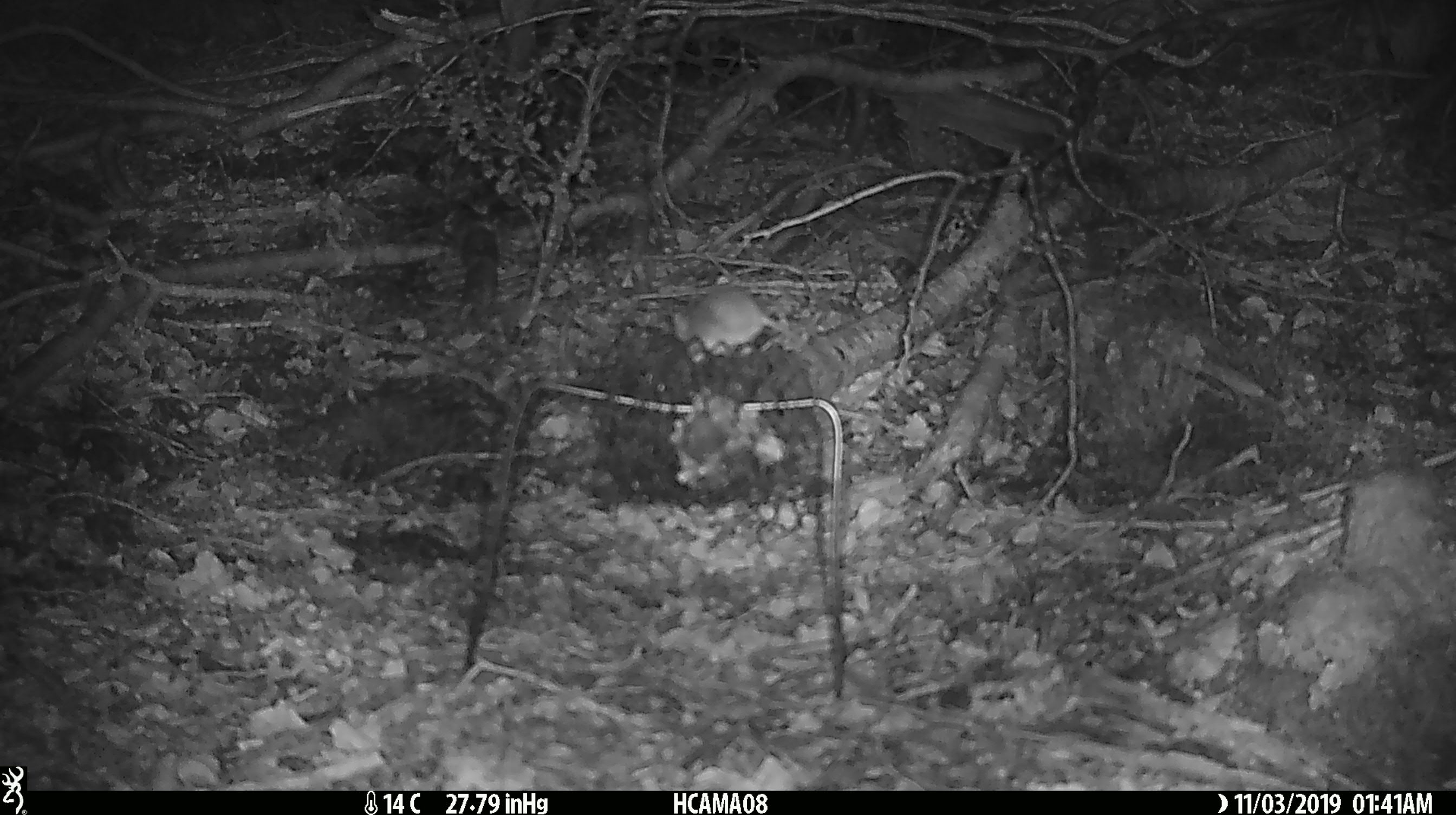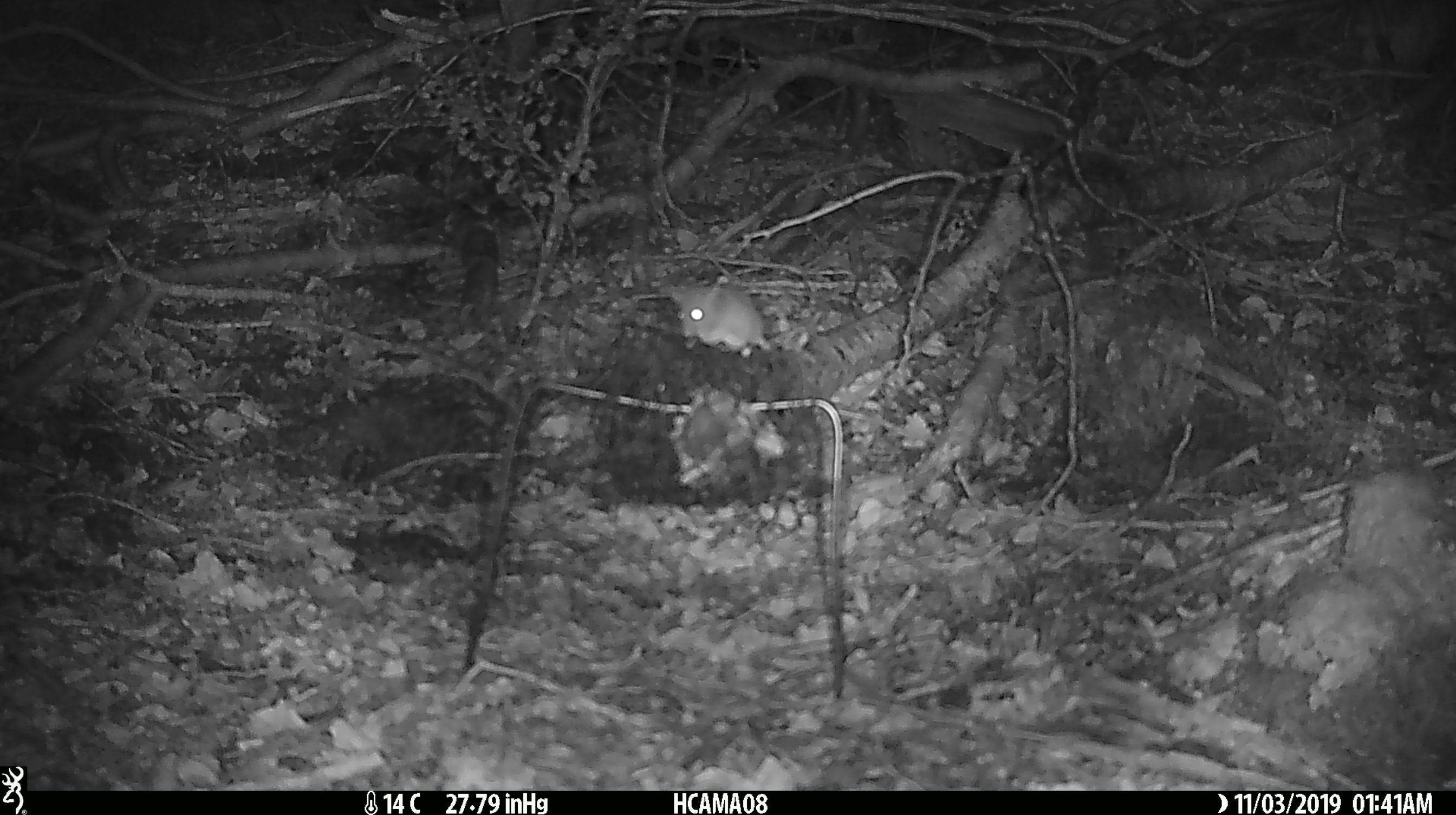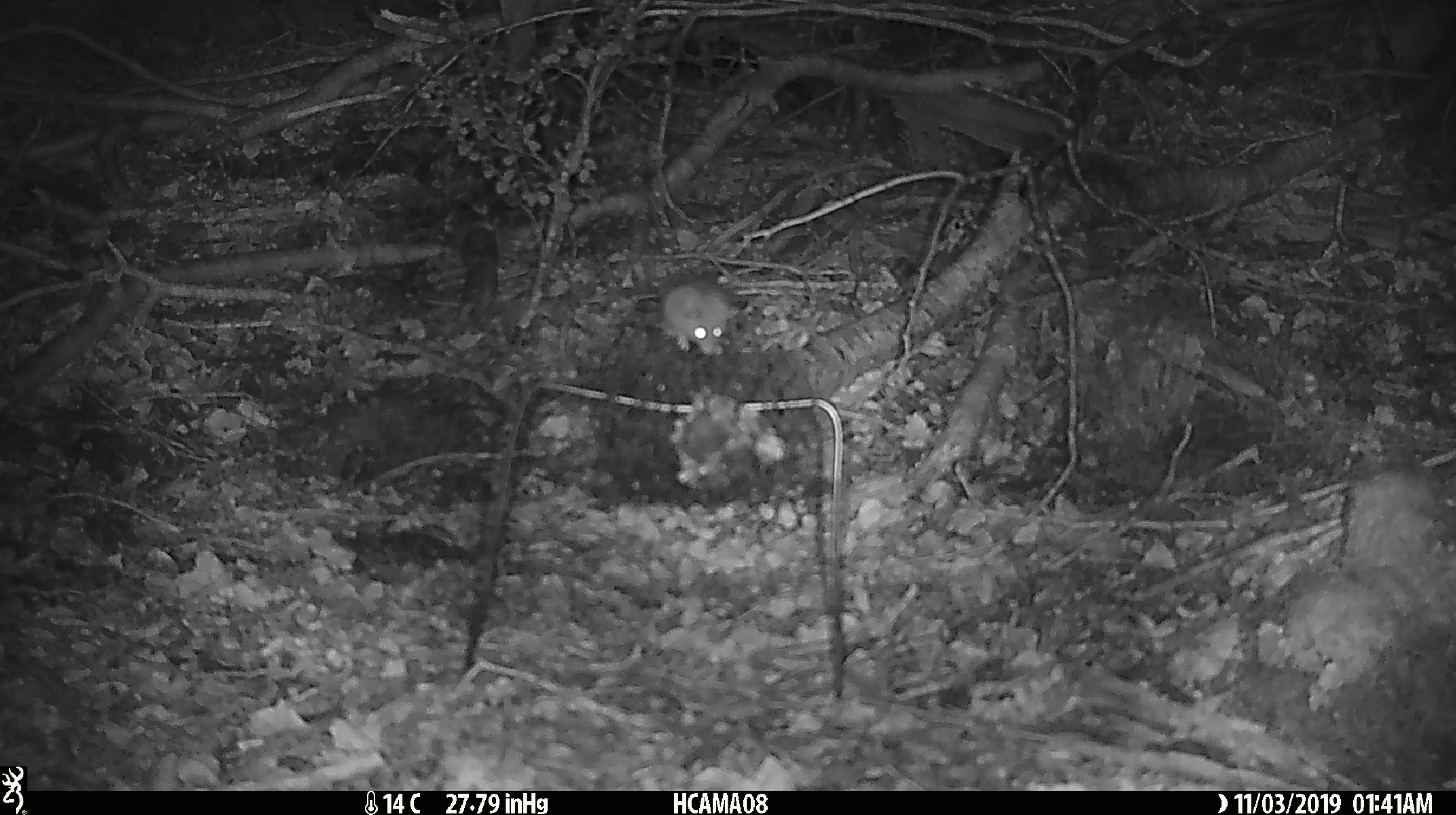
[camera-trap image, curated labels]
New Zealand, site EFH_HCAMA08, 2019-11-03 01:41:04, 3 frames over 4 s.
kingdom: Animalia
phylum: Chordata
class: Mammalia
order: Rodentia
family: Muridae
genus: Mus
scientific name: Mus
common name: mouse